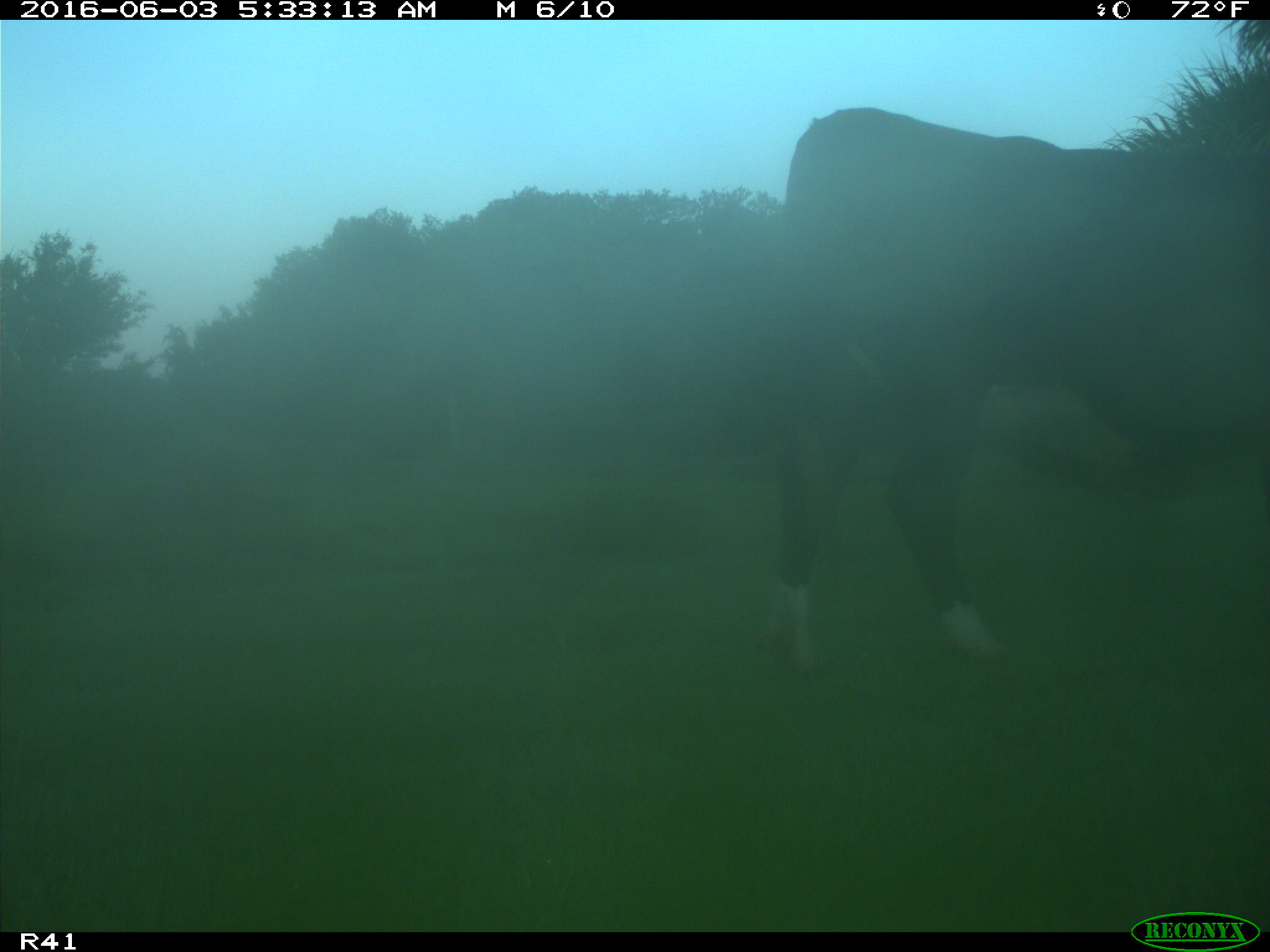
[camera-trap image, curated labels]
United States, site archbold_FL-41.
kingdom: Animalia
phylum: Chordata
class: Mammalia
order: Artiodactyla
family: Bovidae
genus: Bos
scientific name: Bos taurus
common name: domestic cow